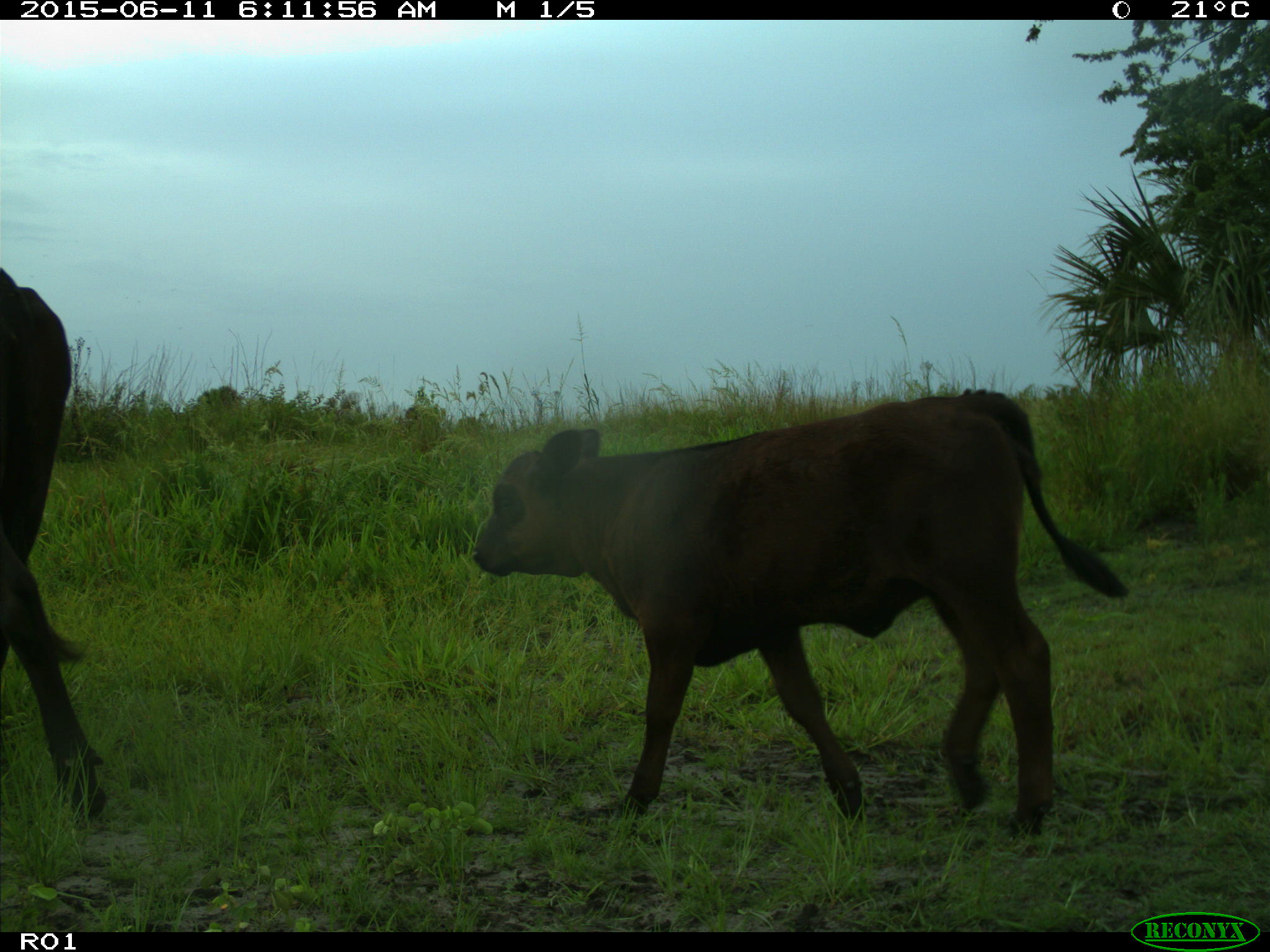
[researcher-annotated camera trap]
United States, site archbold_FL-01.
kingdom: Animalia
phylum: Chordata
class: Mammalia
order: Artiodactyla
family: Bovidae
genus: Bos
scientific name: Bos taurus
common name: domestic cow